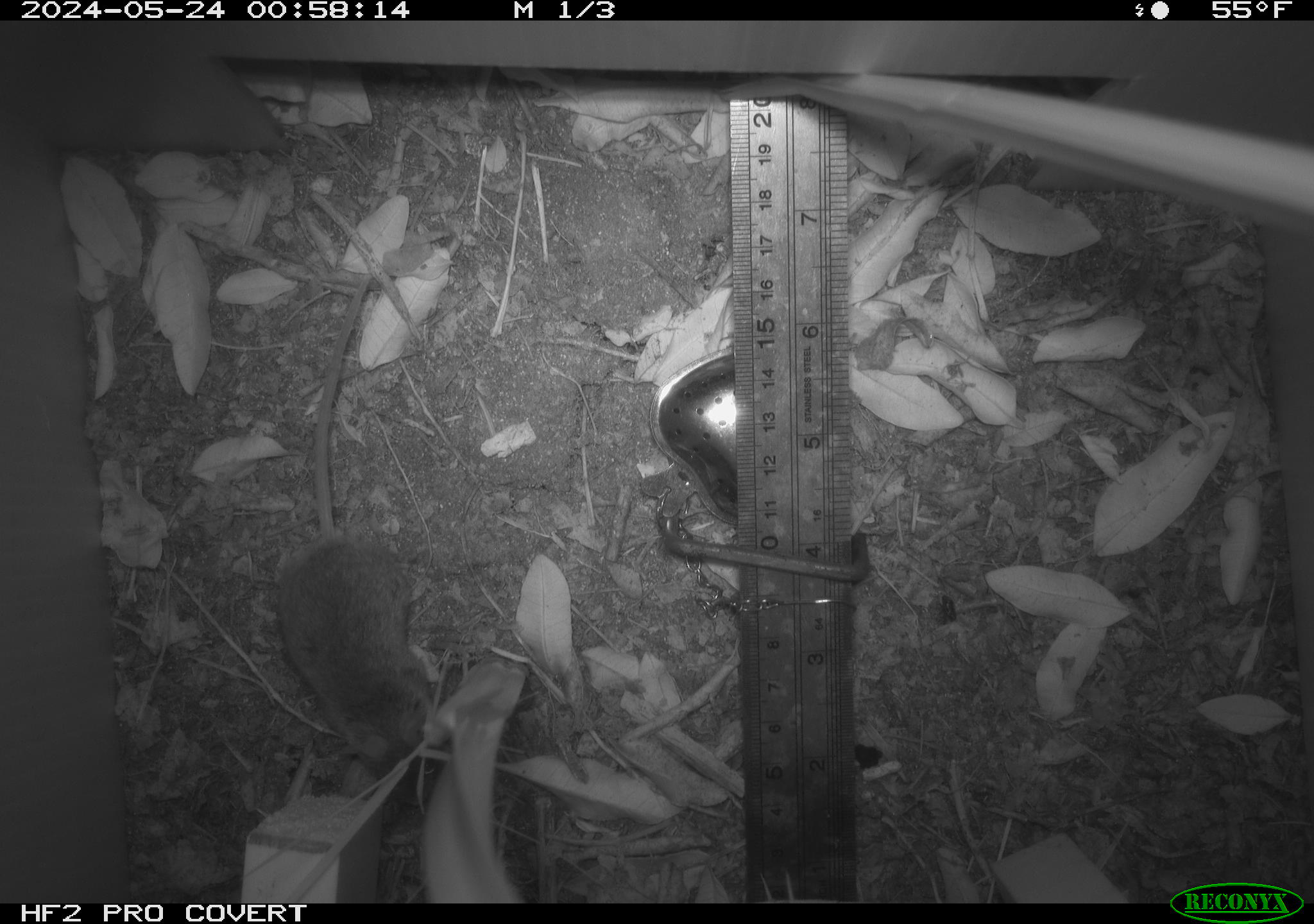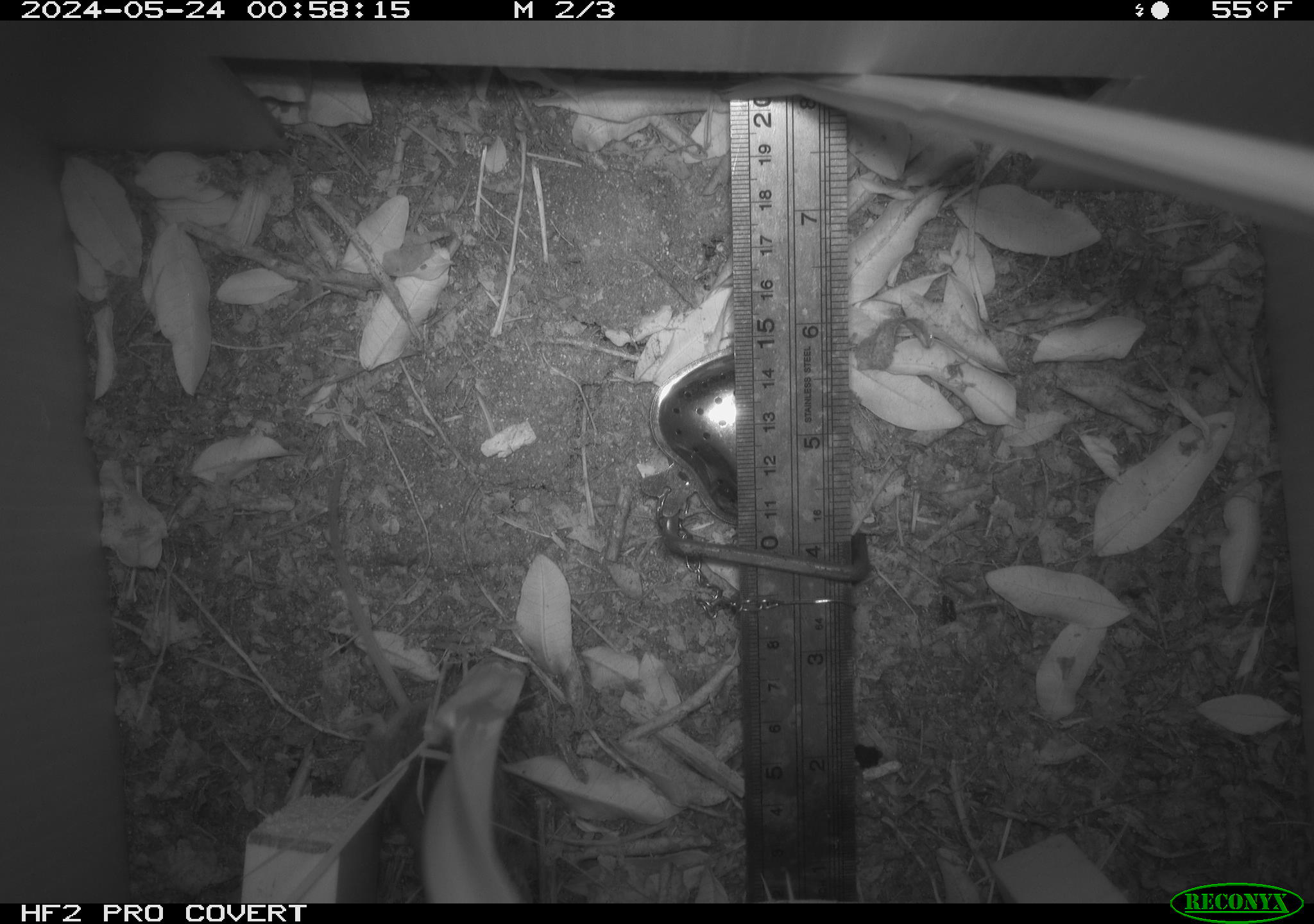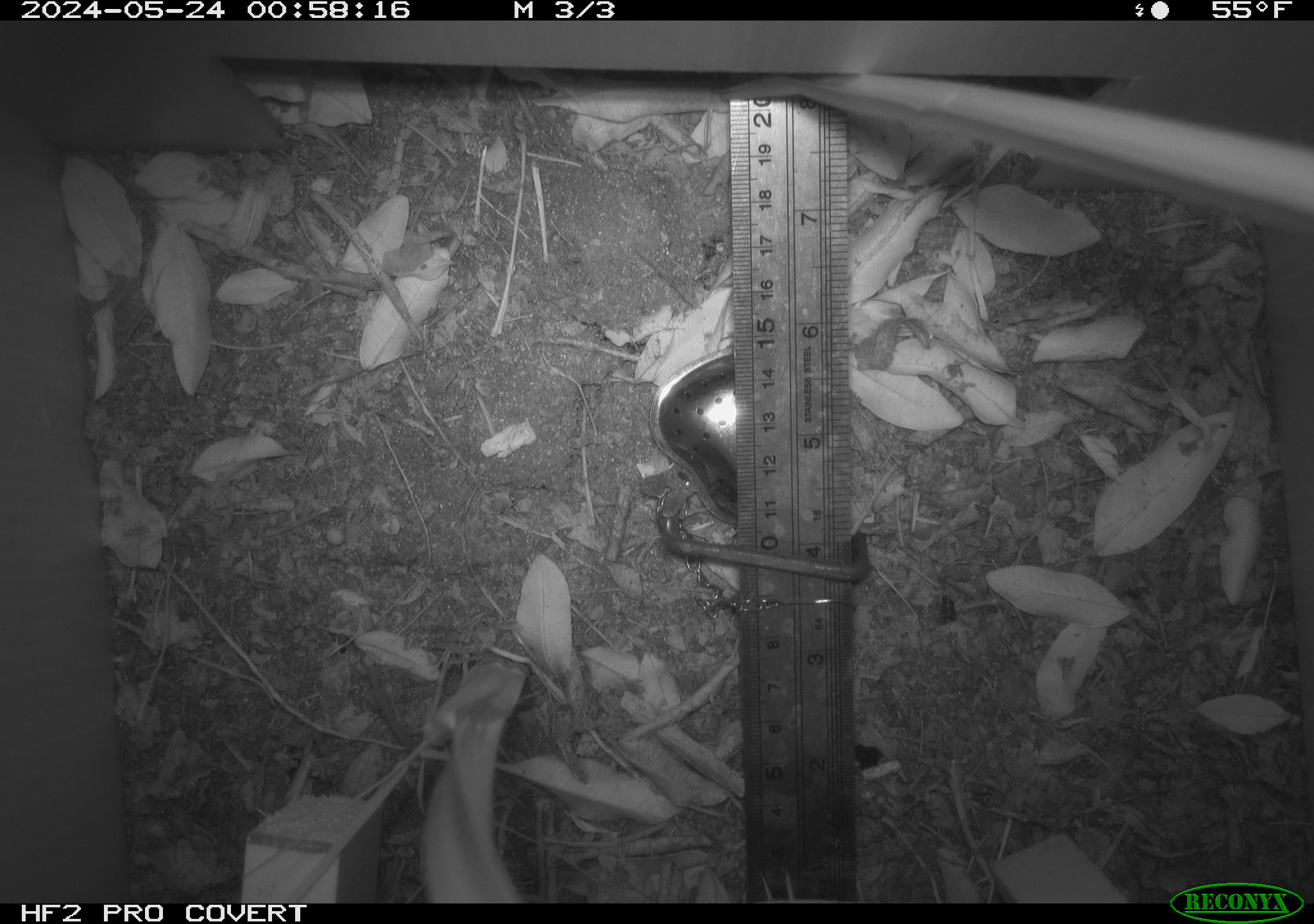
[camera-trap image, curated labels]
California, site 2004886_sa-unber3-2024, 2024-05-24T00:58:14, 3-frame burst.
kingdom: Animalia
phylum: Chordata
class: Mammalia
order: Rodentia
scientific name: Rodentia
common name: mouse species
Mouse species (Rodentia).